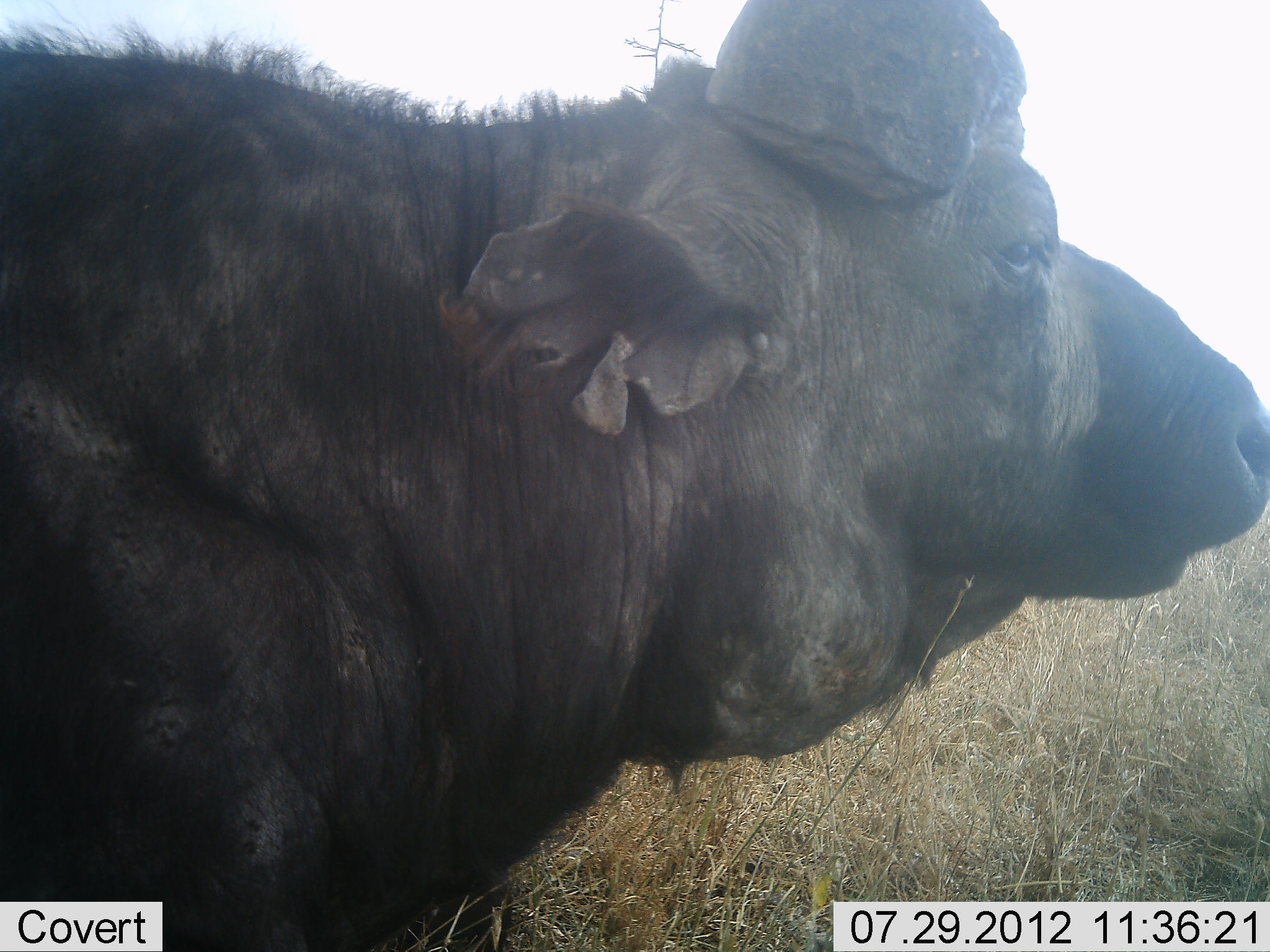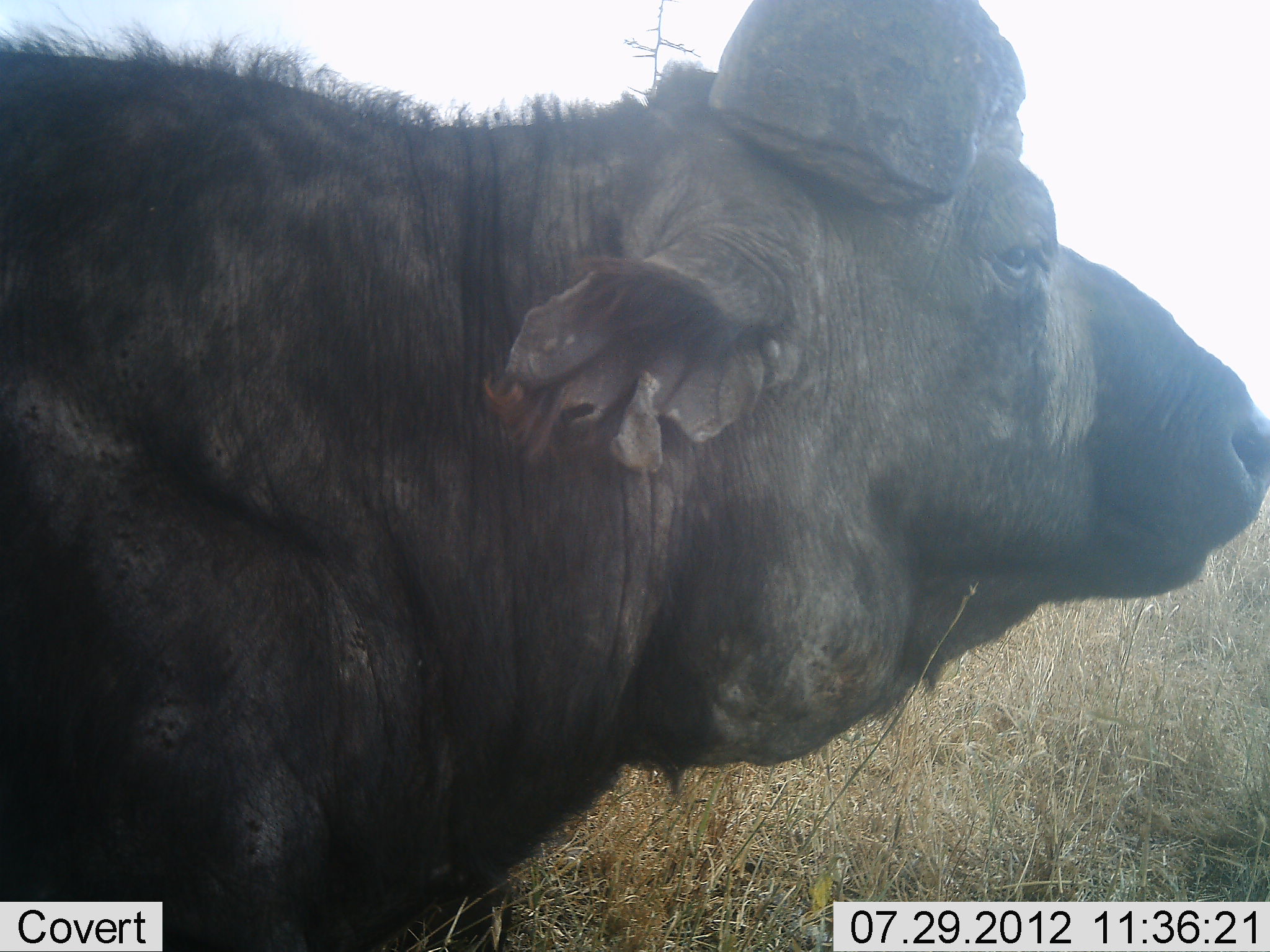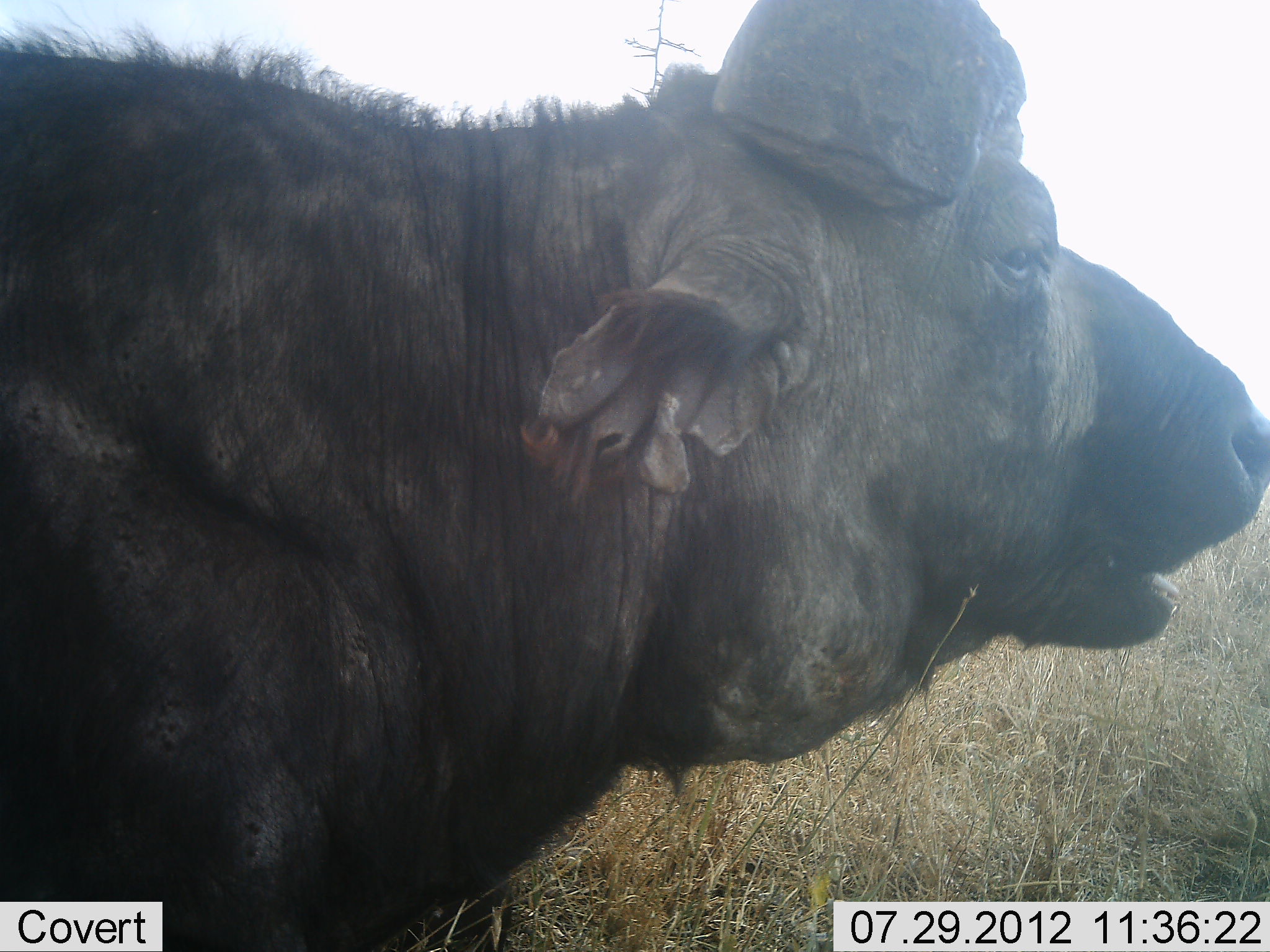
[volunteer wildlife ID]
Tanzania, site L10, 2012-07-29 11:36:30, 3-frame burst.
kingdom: Animalia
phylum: Chordata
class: Mammalia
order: Artiodactyla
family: Bovidae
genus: Syncerus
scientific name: Syncerus caffer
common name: cape buffalo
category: buffalo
Buffalo (cape buffalo) (Syncerus caffer), count 1. Behavior (volunteer vote fractions): standing 70%, resting 10%, moving 0%, interacting 0%. Young present (vote fraction): 0%. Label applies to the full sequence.